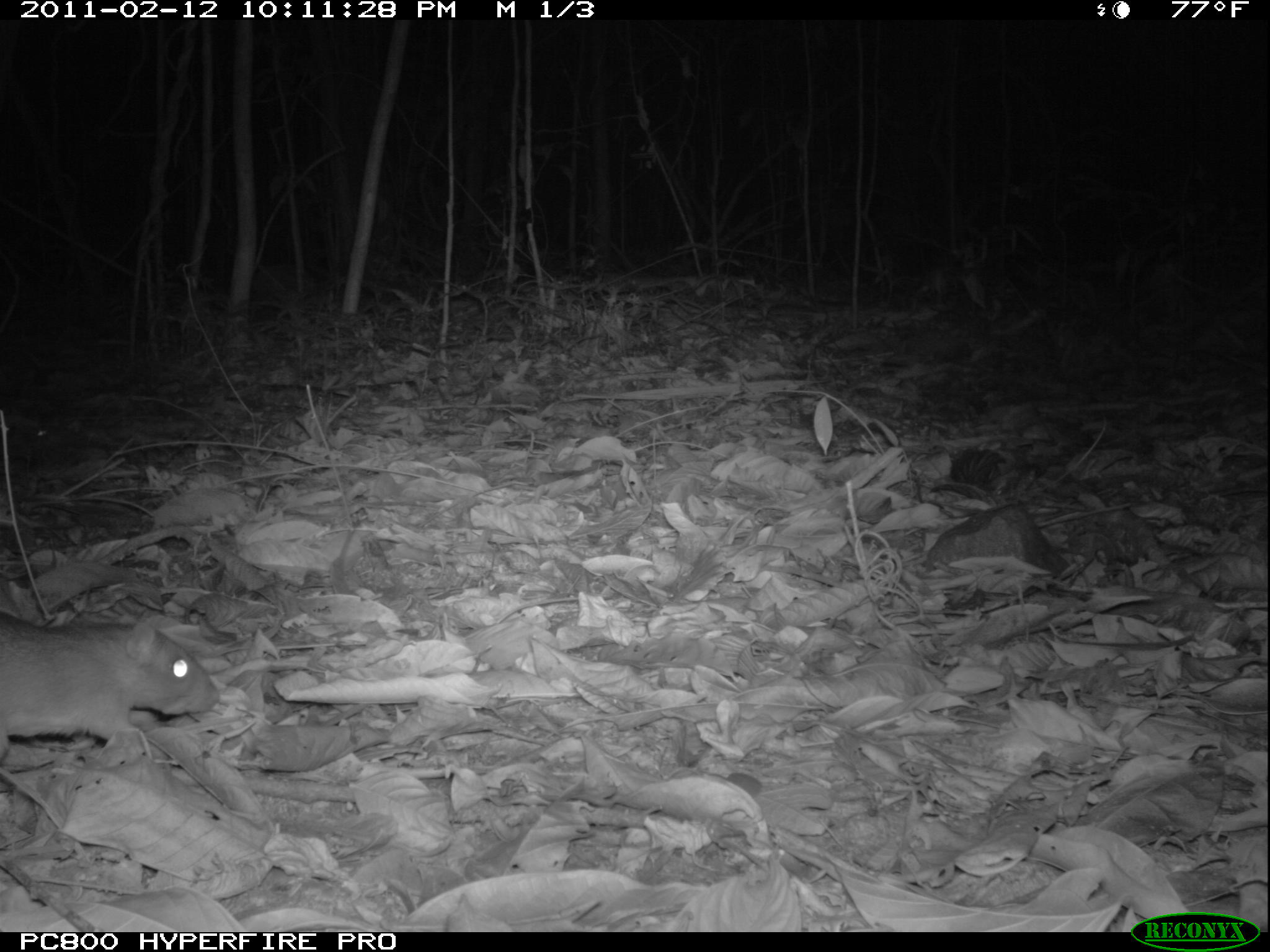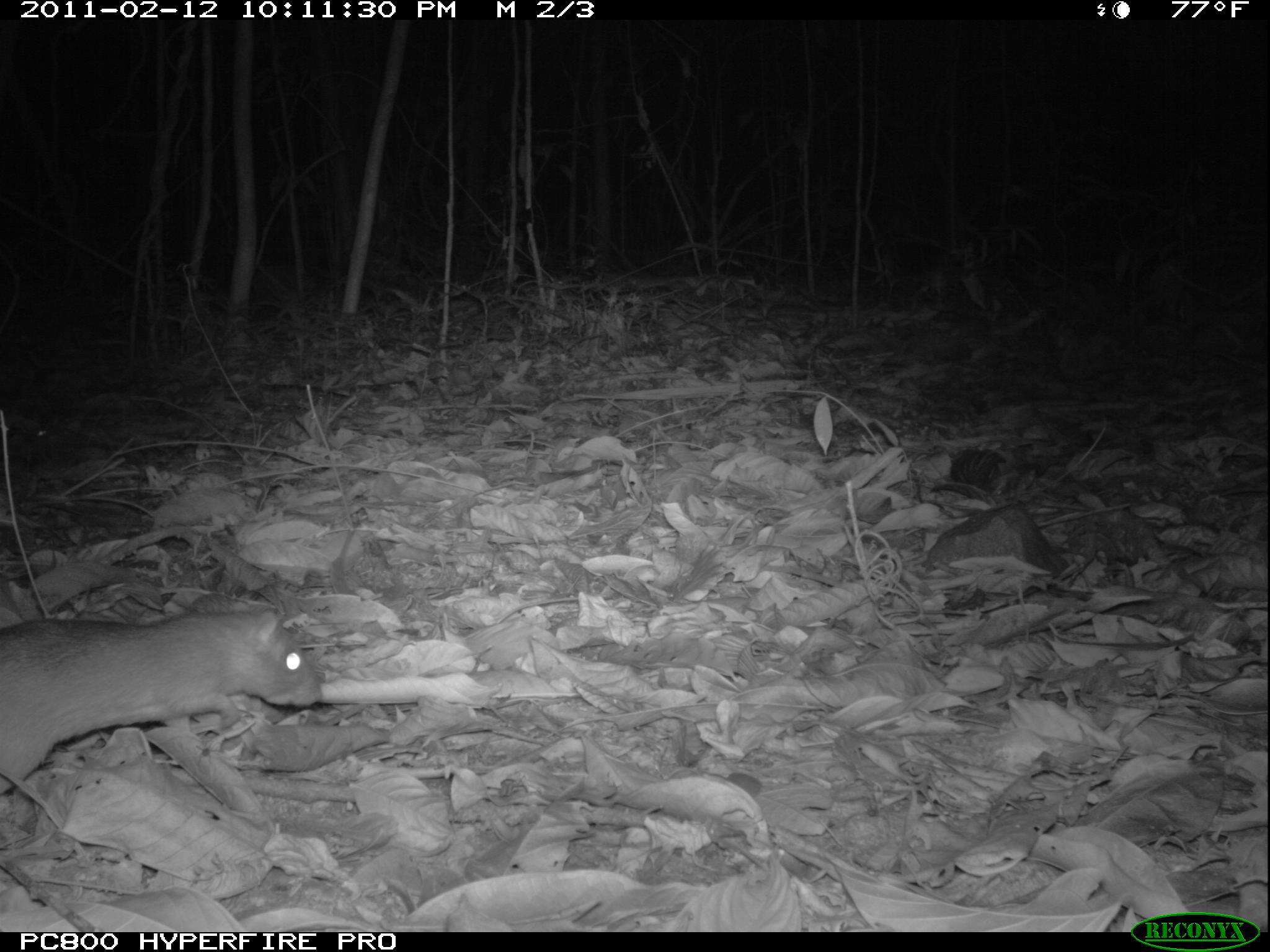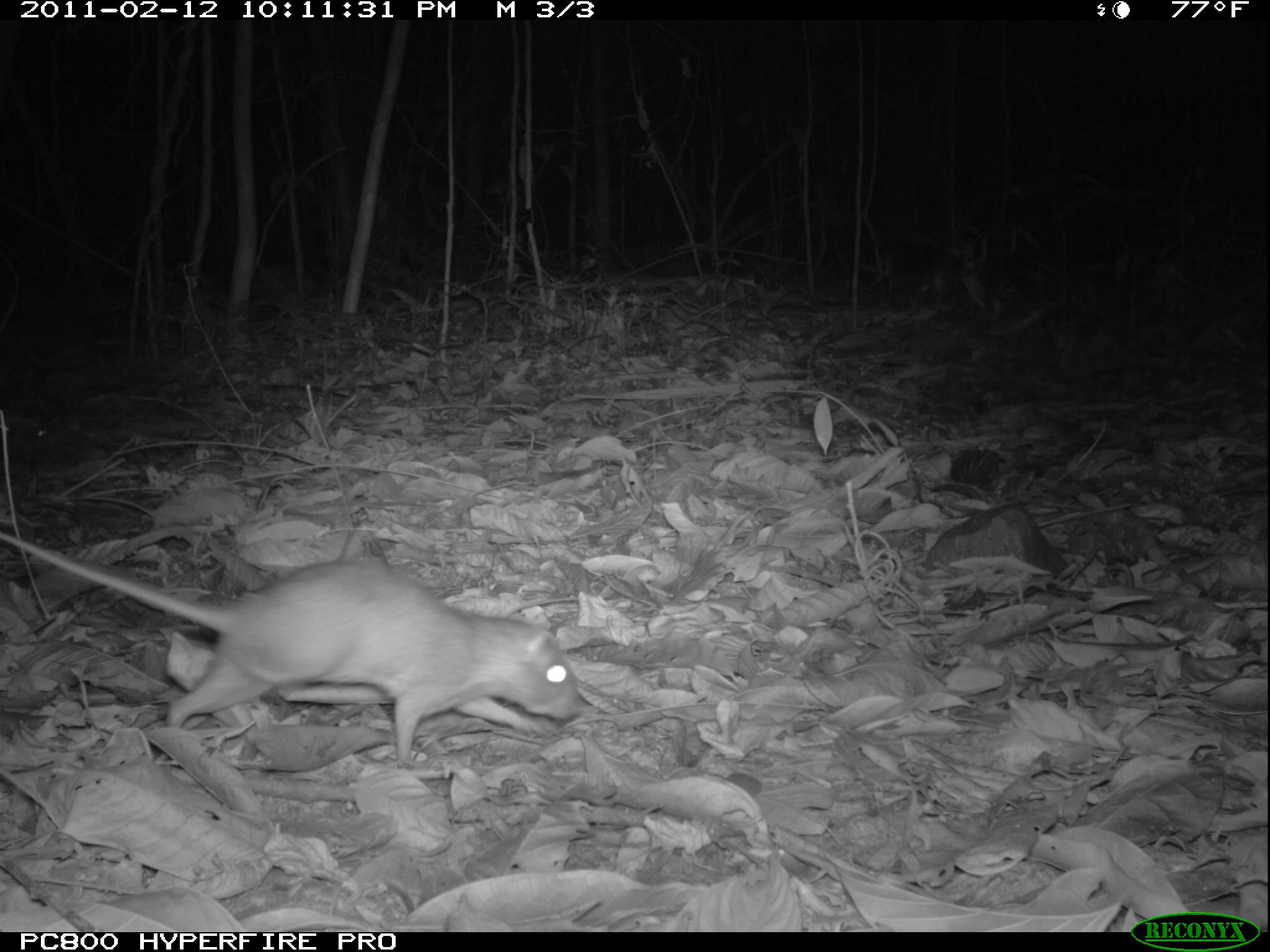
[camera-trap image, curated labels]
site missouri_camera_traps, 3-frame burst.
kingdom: Animalia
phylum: Chordata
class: Mammalia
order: Rodentia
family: Muridae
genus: Rattus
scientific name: Rattus praetor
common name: spiny rat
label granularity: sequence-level